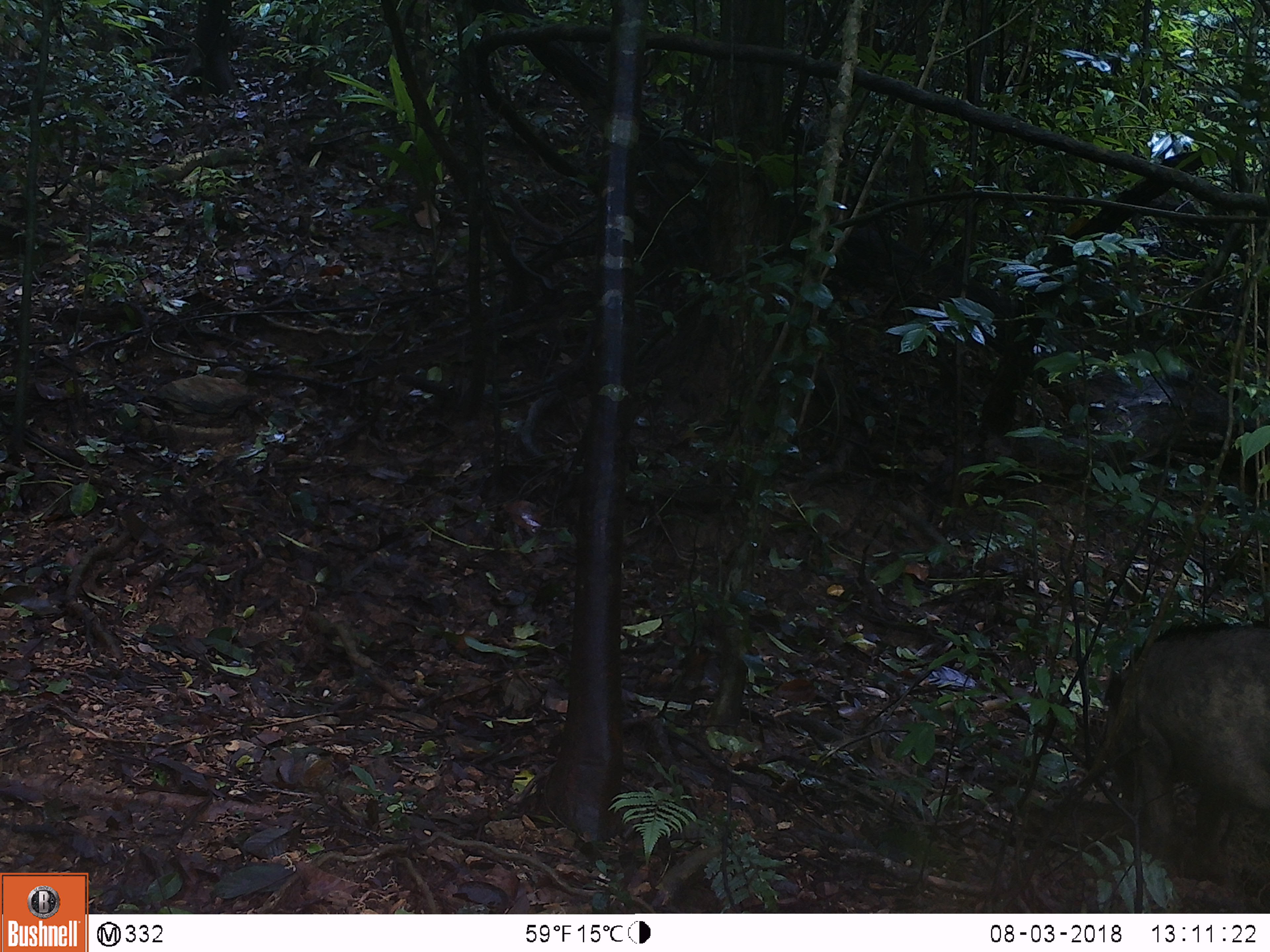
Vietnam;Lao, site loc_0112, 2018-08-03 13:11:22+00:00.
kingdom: Animalia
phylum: Chordata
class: Mammalia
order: Artiodactyla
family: Suidae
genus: Sus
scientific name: Sus scrofa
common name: eurasian wild pig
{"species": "eurasian wild pig (Sus scrofa)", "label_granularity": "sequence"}